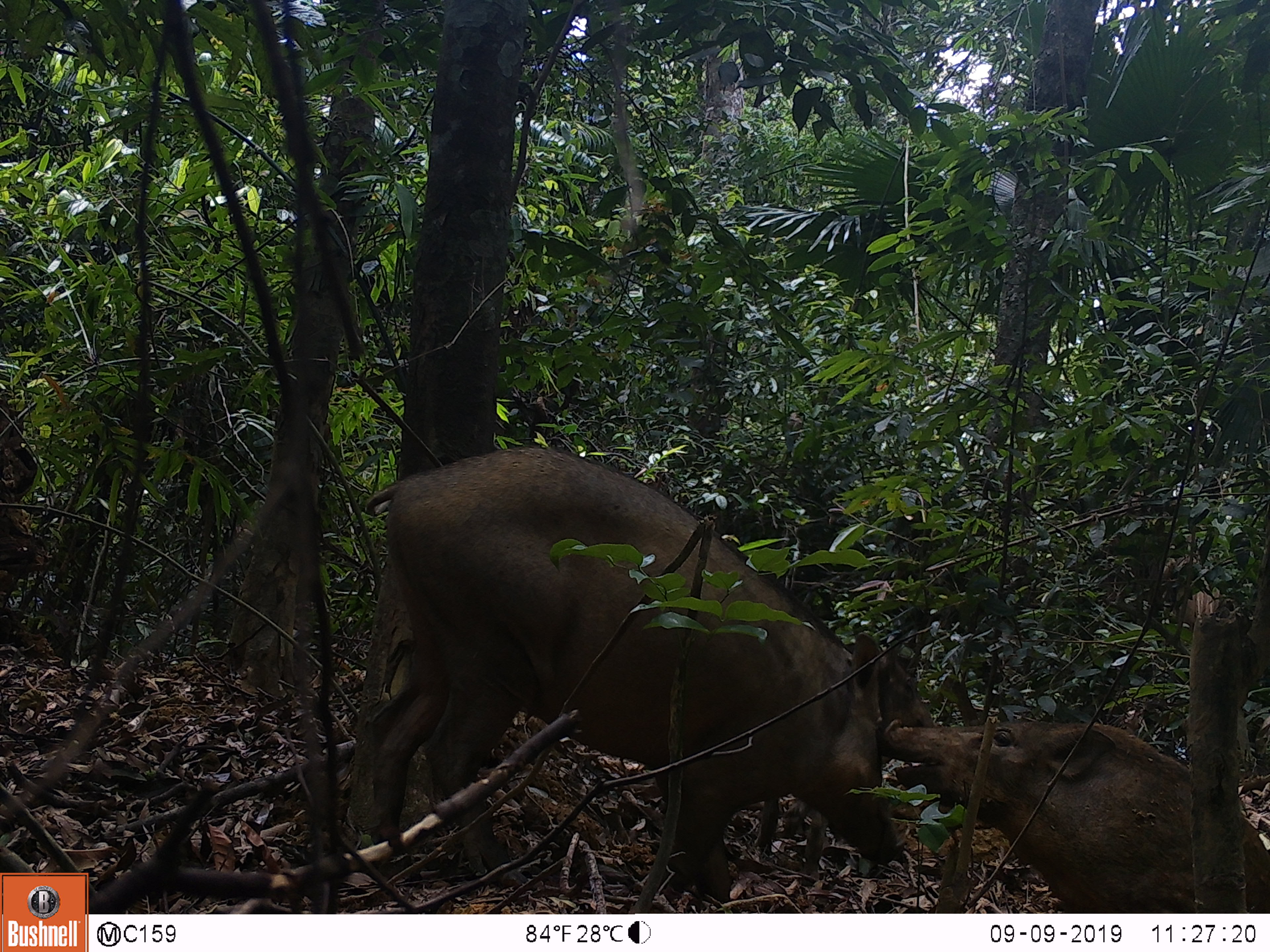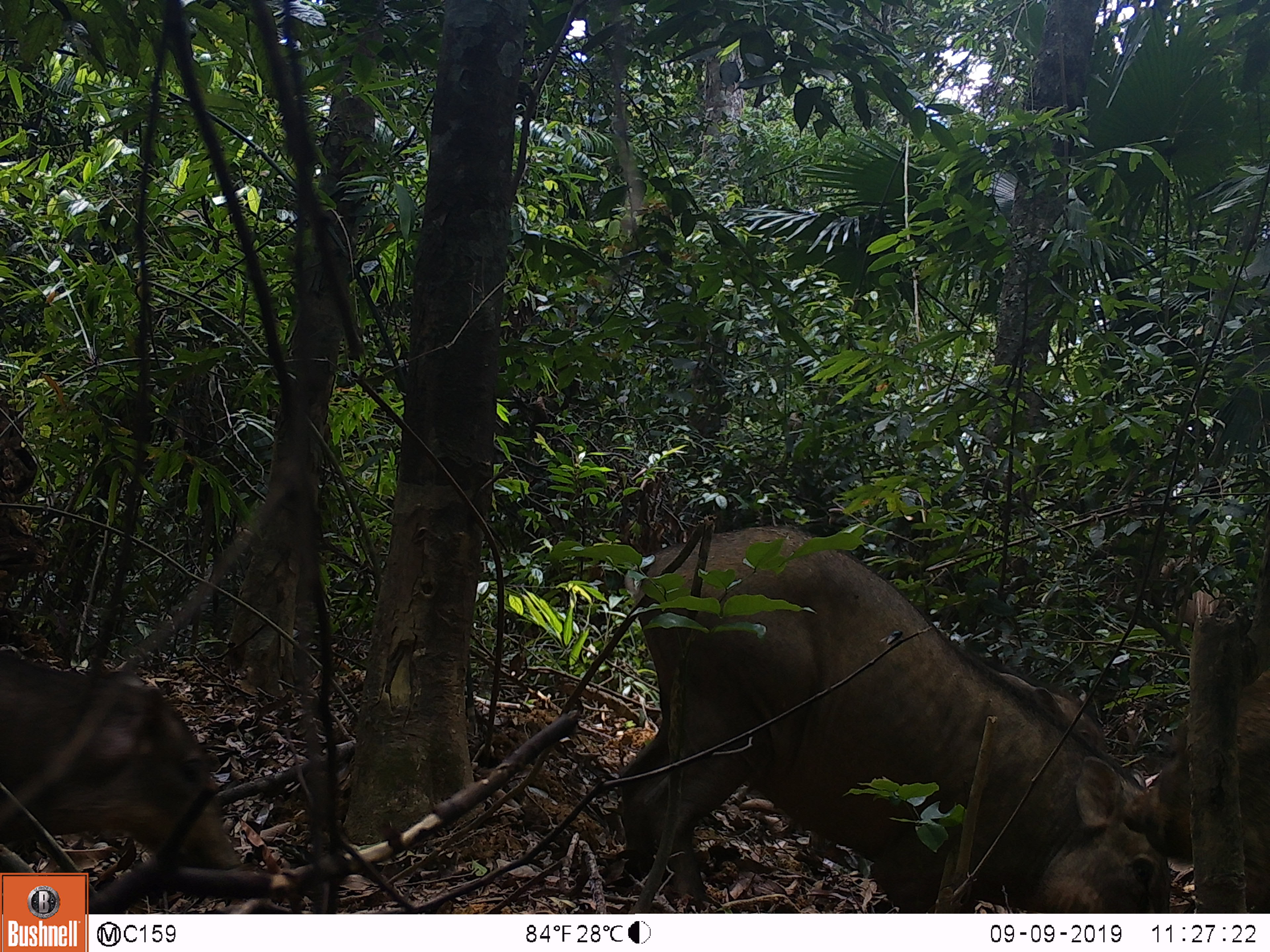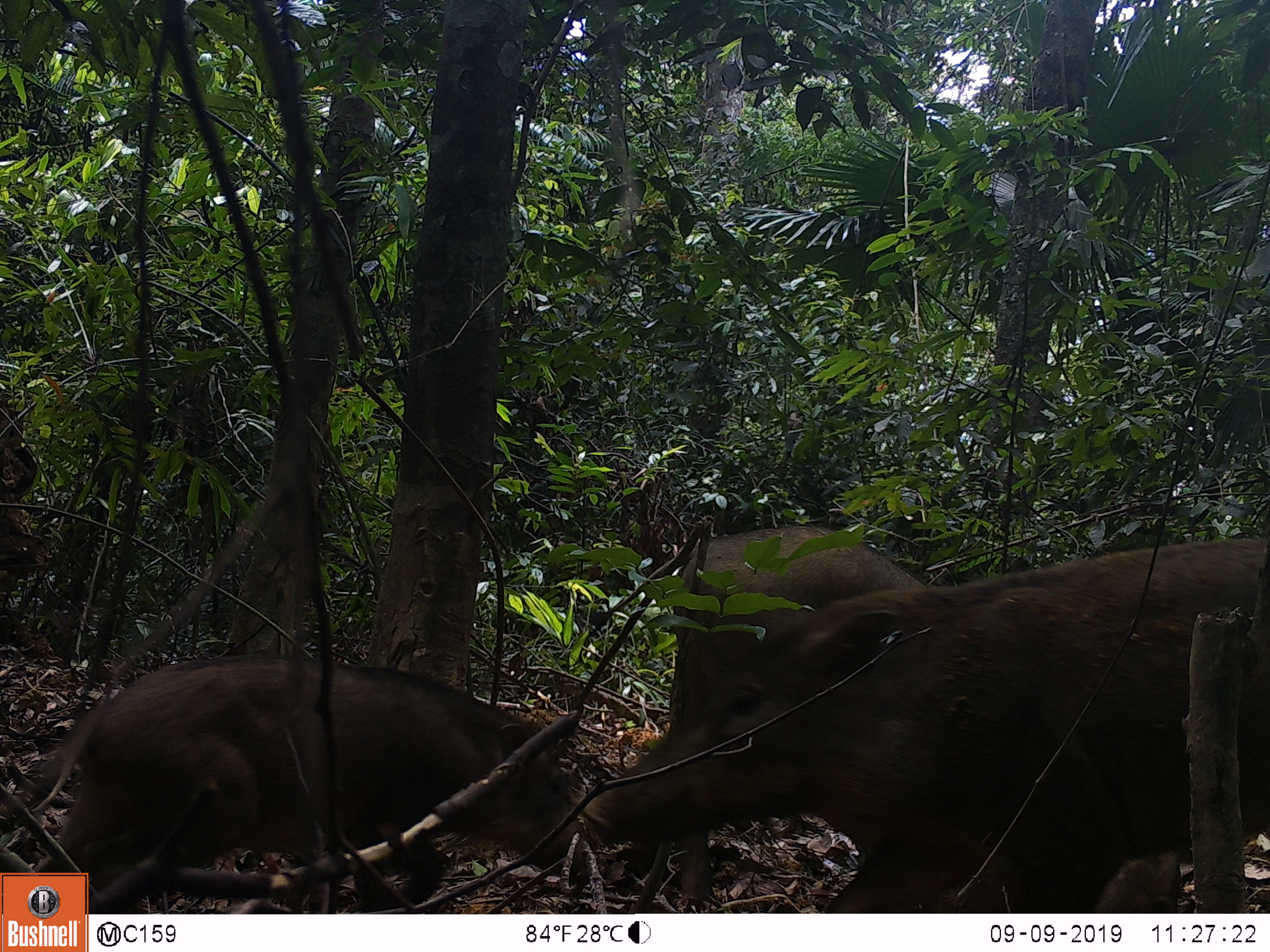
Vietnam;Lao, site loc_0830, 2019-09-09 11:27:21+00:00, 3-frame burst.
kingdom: Animalia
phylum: Chordata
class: Mammalia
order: Artiodactyla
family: Suidae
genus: Sus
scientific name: Sus scrofa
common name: eurasian wild pig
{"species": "eurasian wild pig (Sus scrofa)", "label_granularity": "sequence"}